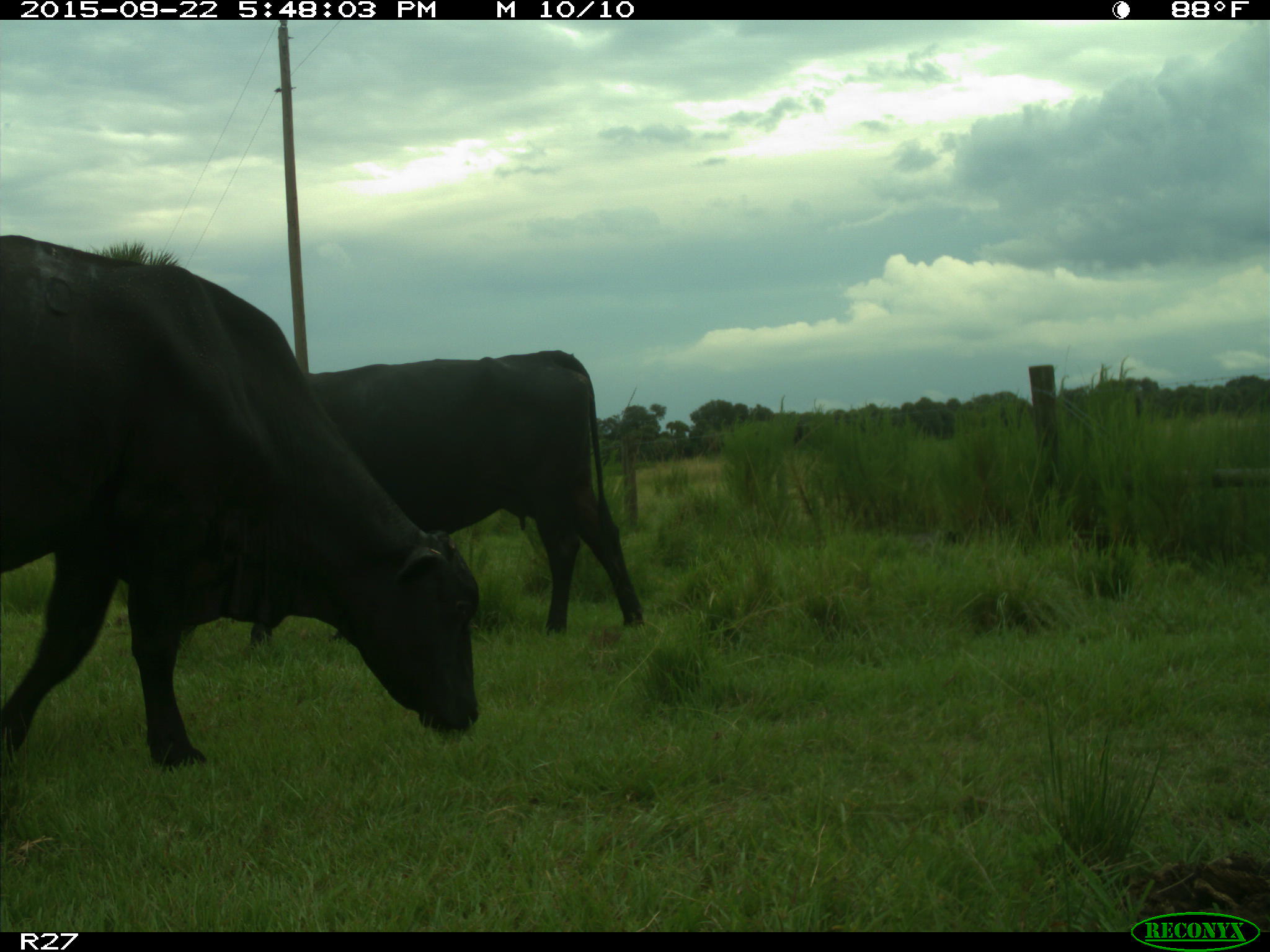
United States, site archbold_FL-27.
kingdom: Animalia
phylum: Chordata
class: Mammalia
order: Artiodactyla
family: Bovidae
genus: Bos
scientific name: Bos taurus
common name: domestic cow